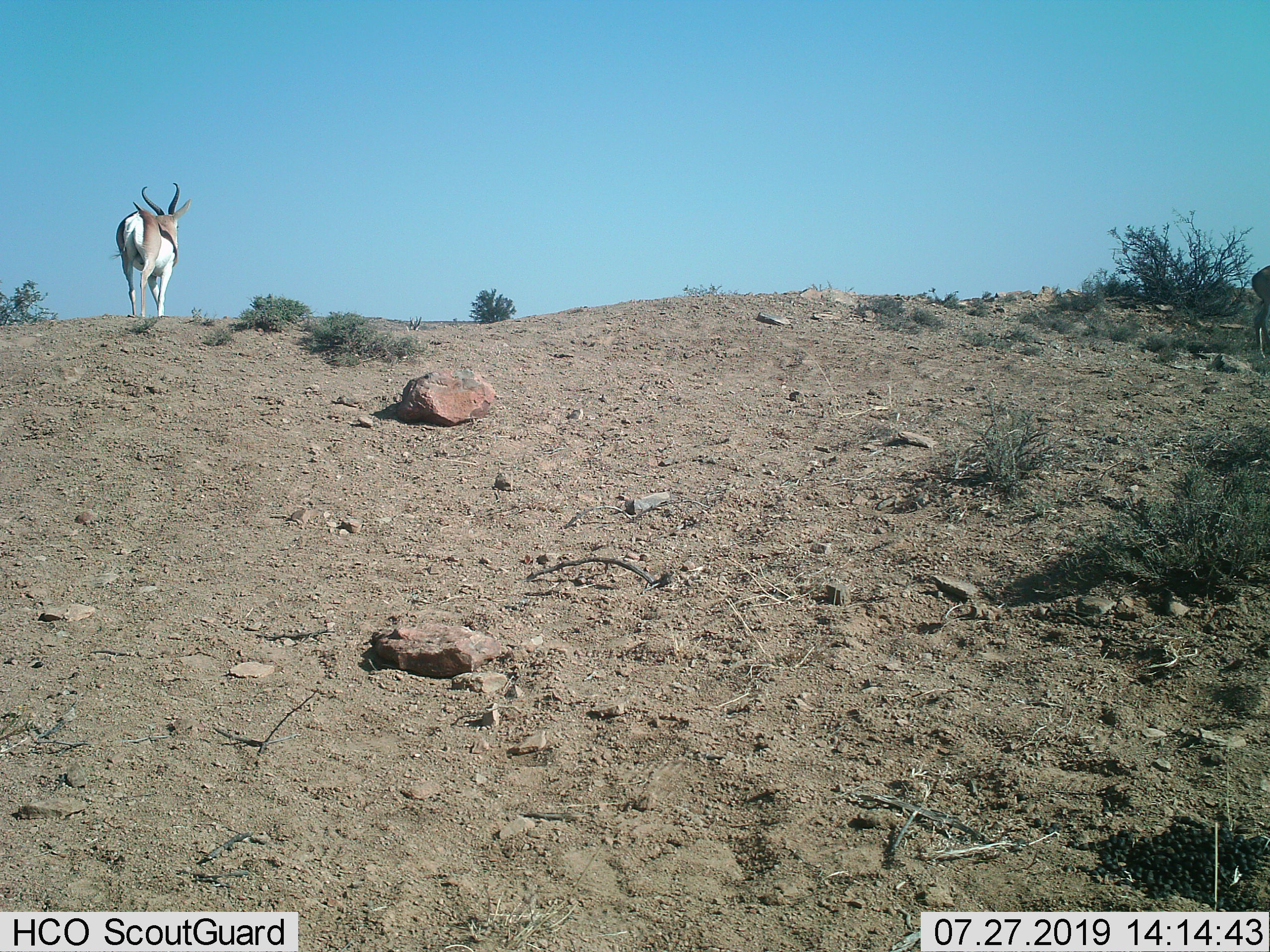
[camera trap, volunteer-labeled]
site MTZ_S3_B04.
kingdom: Animalia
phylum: Chordata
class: Mammalia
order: Artiodactyla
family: Bovidae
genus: Antidorcas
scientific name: Antidorcas marsupialis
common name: springbok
Springbok (Antidorcas marsupialis), count 1. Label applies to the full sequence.